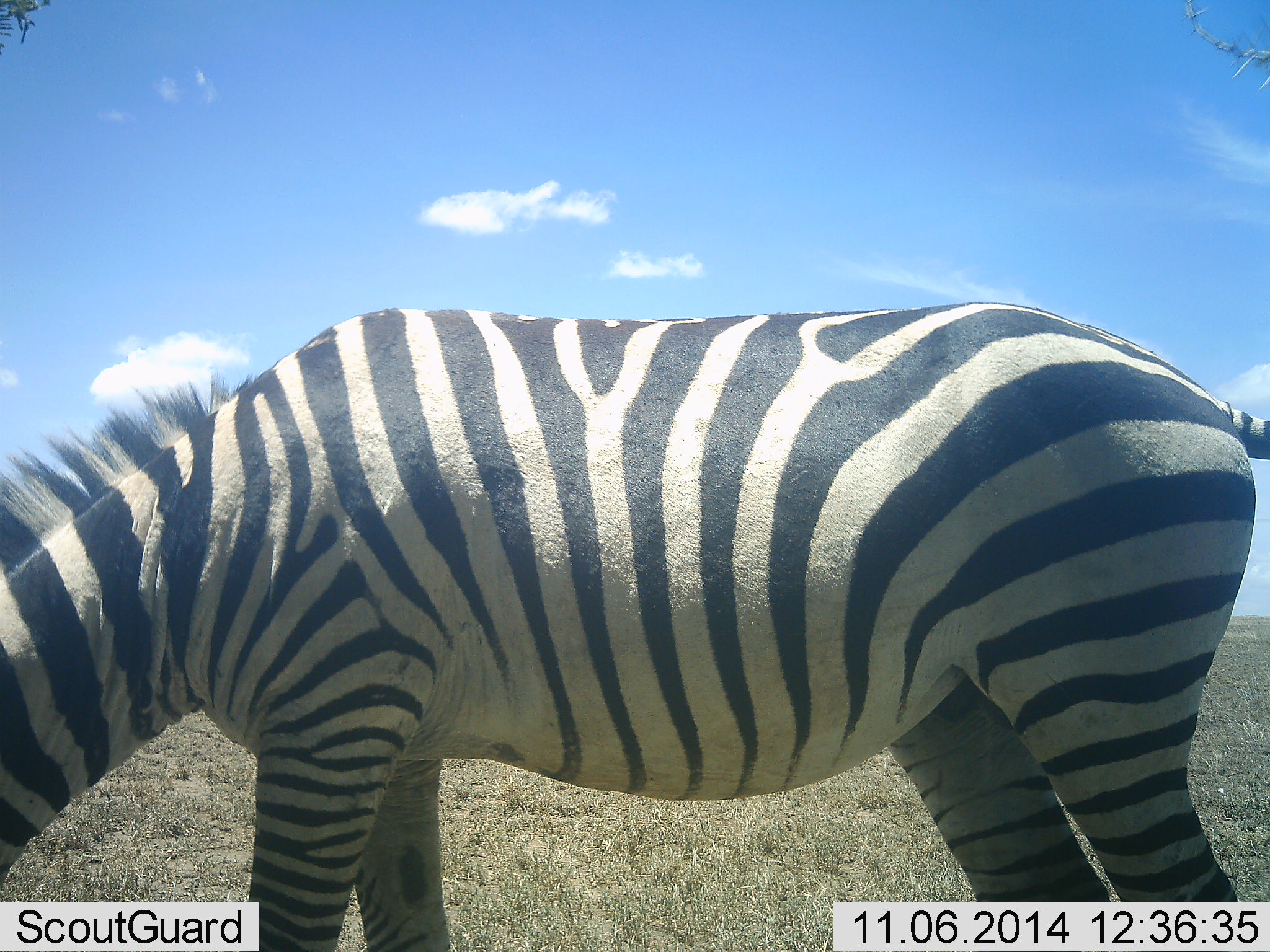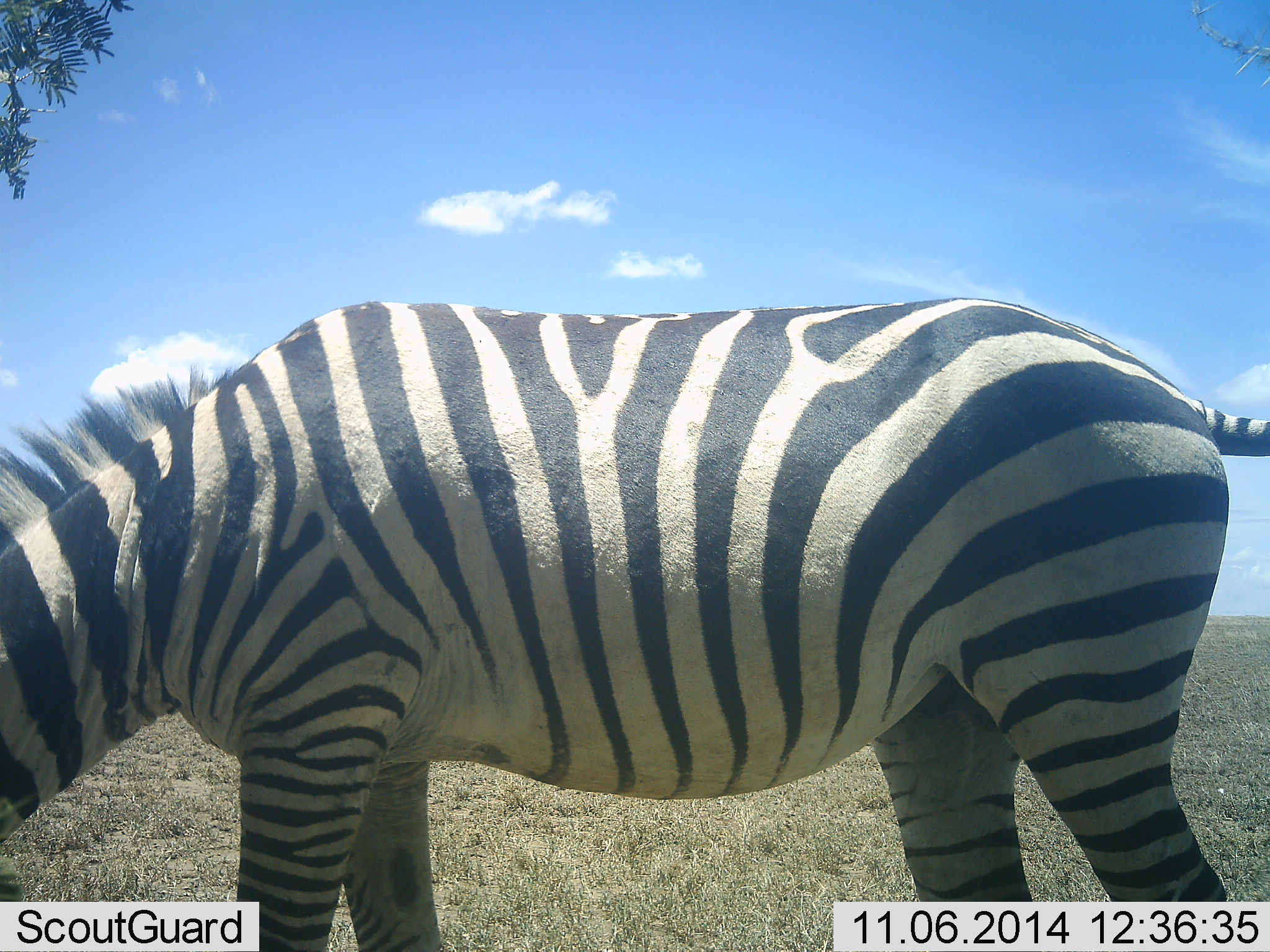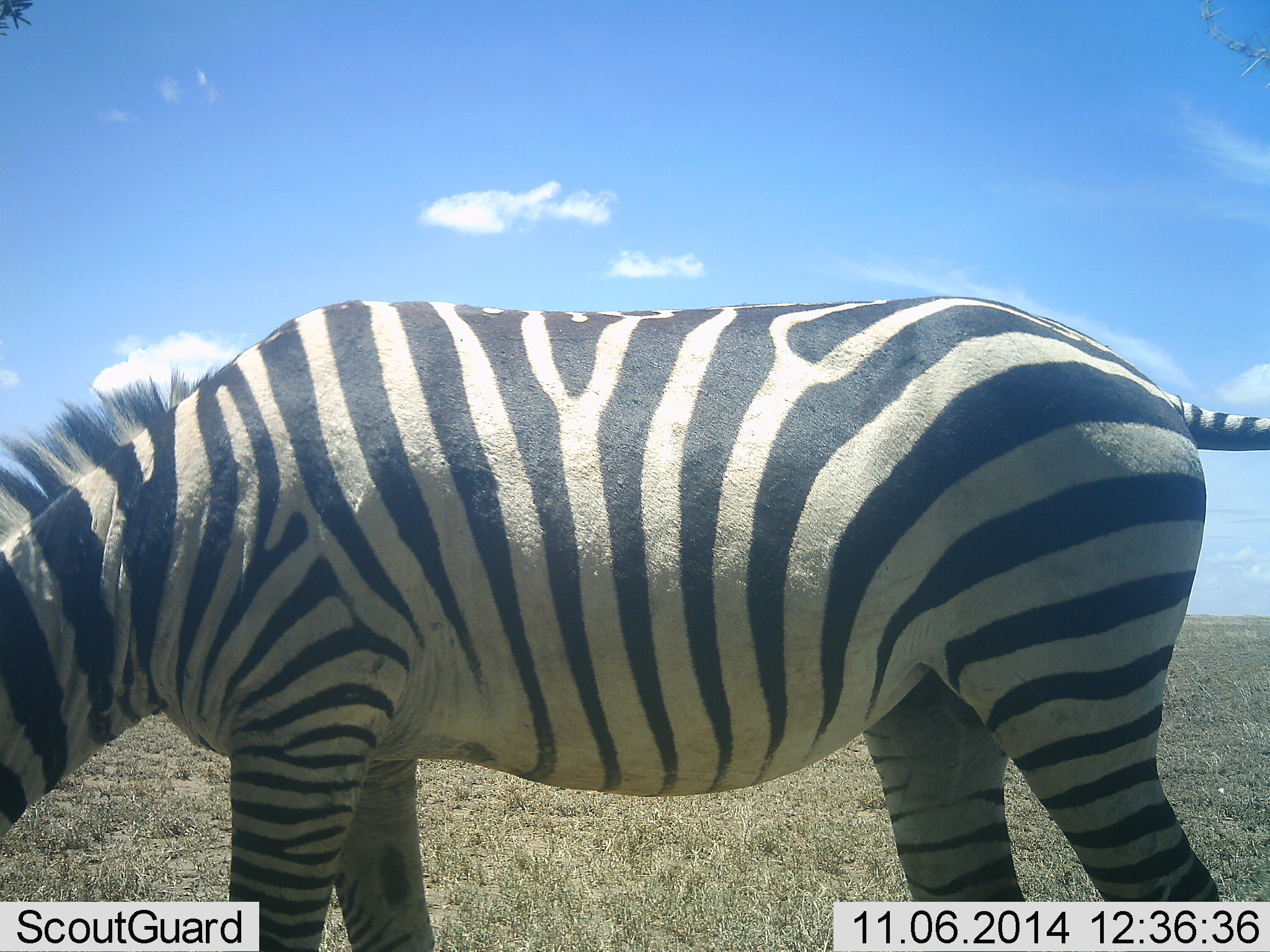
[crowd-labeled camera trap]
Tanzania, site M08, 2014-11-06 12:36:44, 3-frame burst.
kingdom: Animalia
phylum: Chordata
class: Mammalia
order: Perissodactyla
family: Equidae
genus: Equus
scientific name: Equus quagga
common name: plains zebra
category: zebra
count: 1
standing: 0%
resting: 0%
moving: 10%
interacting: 0%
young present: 0%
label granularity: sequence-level